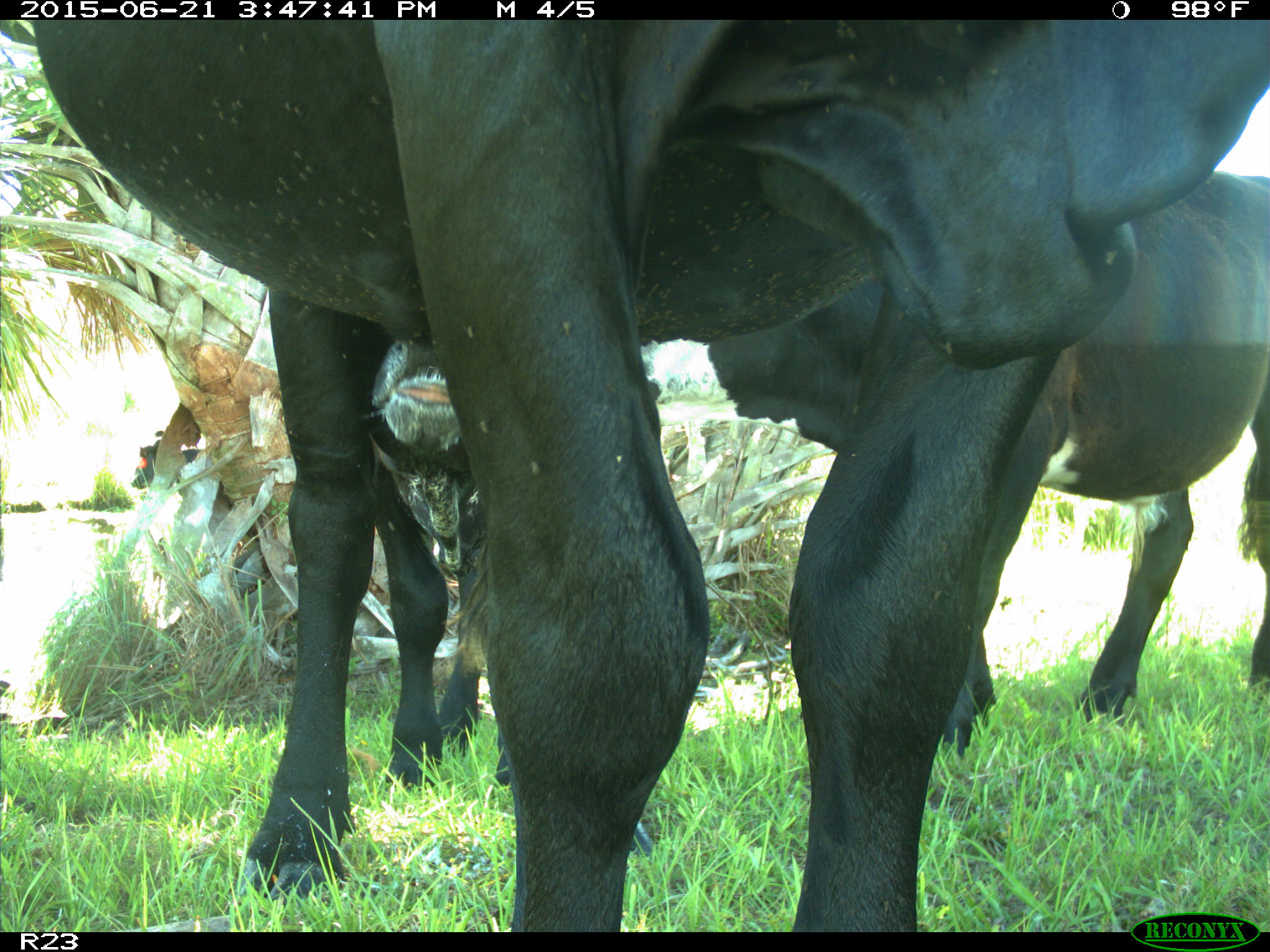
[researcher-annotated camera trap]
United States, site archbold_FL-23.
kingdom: Animalia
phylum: Chordata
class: Mammalia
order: Artiodactyla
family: Bovidae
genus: Bos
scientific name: Bos taurus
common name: domestic cow